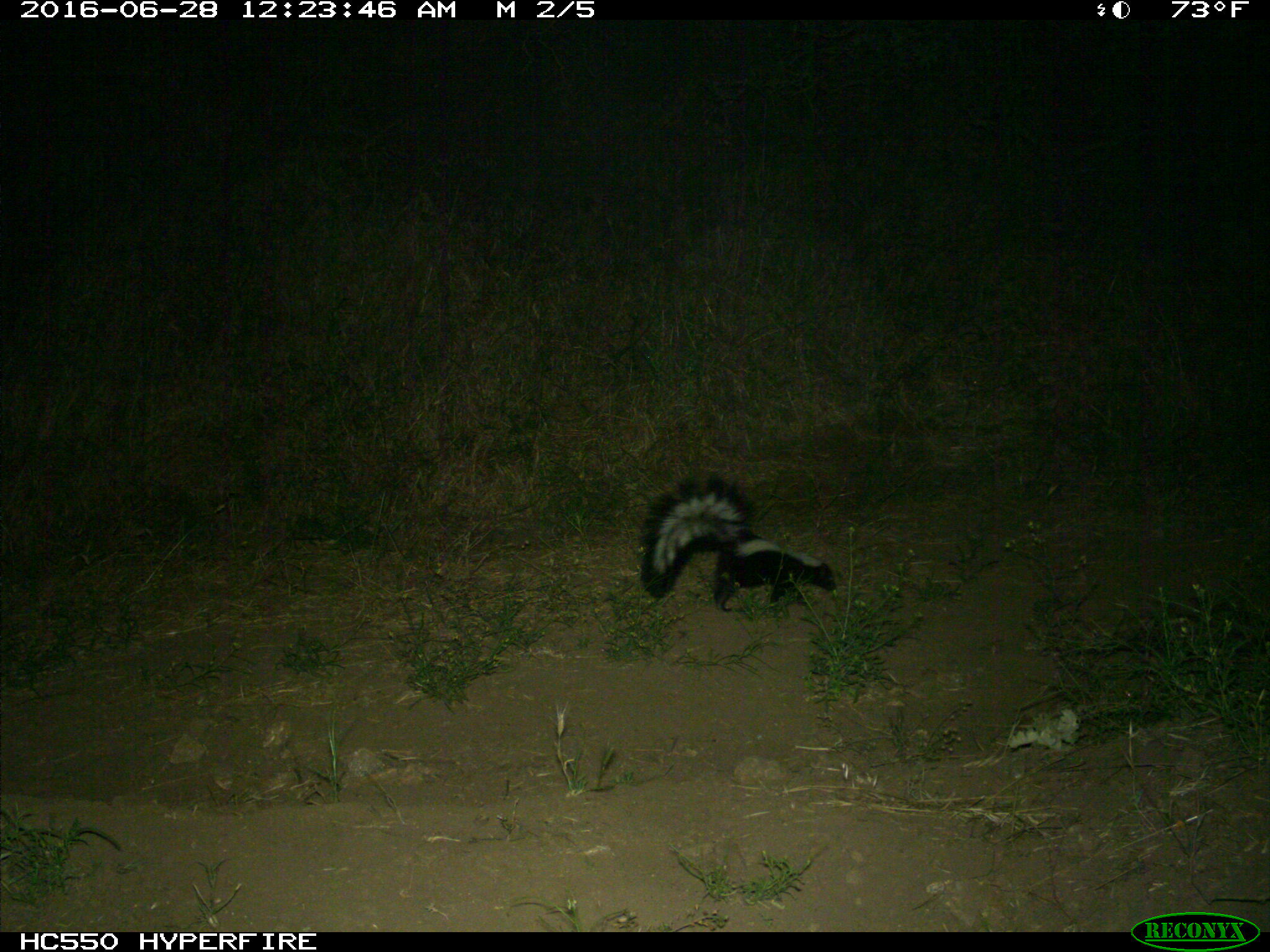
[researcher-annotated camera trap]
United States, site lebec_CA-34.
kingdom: Animalia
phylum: Chordata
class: Mammalia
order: Carnivora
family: Mephitidae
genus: Mephitis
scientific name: Mephitis mephitis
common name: striped skunk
Mephitis mephitis (striped skunk).